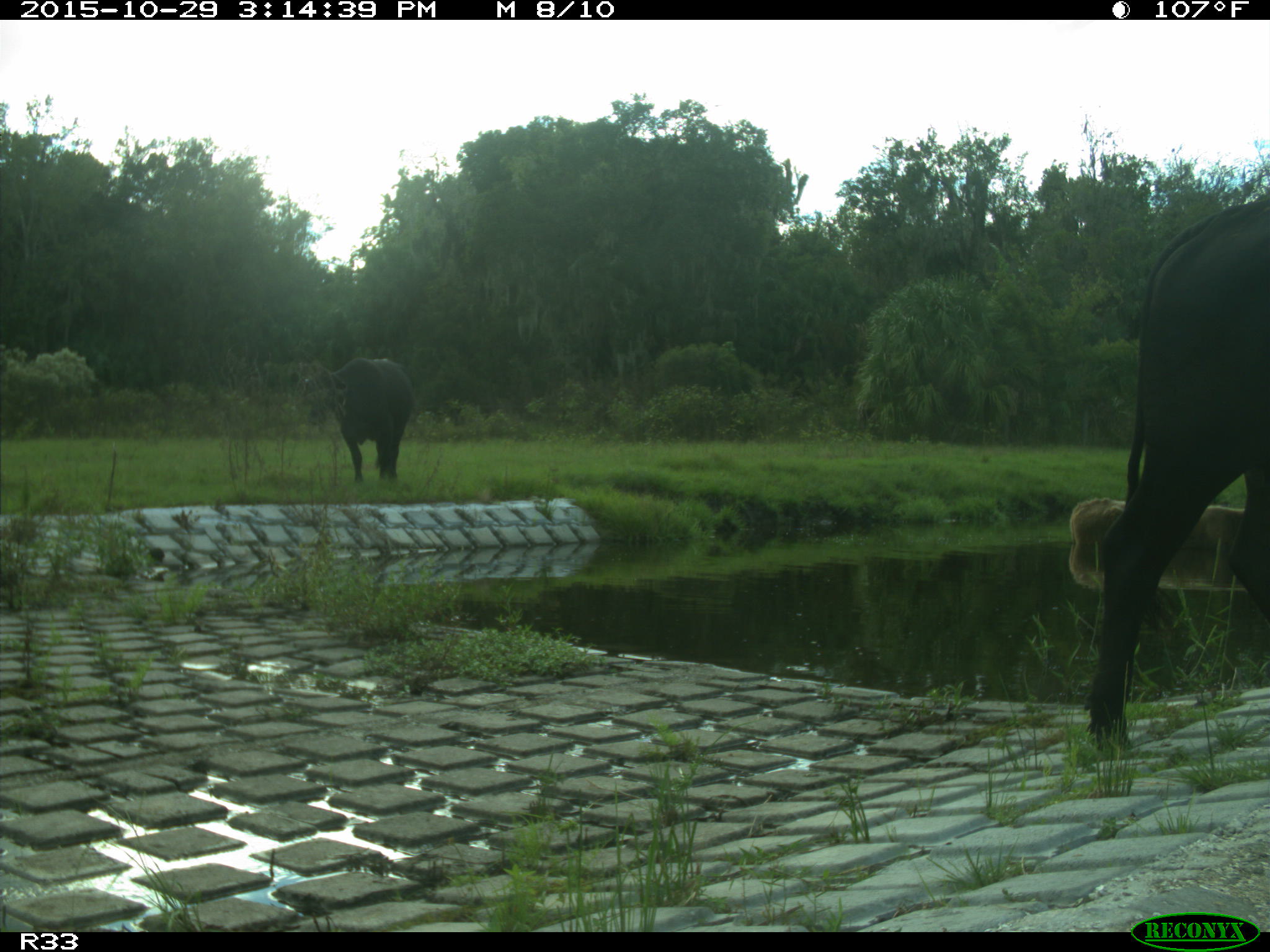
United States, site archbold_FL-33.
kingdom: Animalia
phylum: Chordata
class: Mammalia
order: Artiodactyla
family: Bovidae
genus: Bos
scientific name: Bos taurus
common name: domestic cow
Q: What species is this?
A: Bos taurus (domestic cow).